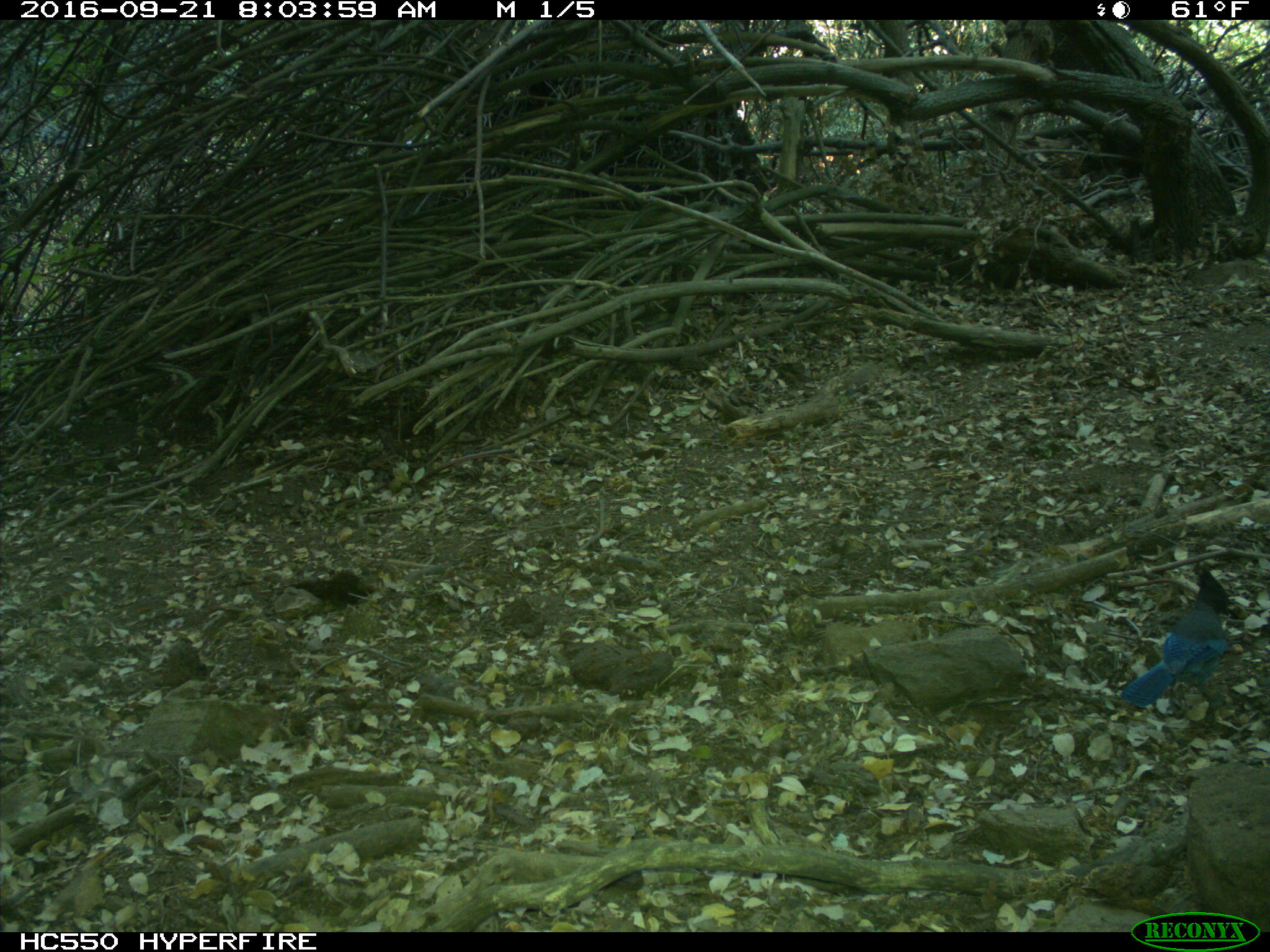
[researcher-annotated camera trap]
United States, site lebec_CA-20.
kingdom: Animalia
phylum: Chordata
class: Aves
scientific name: Aves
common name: birds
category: unidentified bird